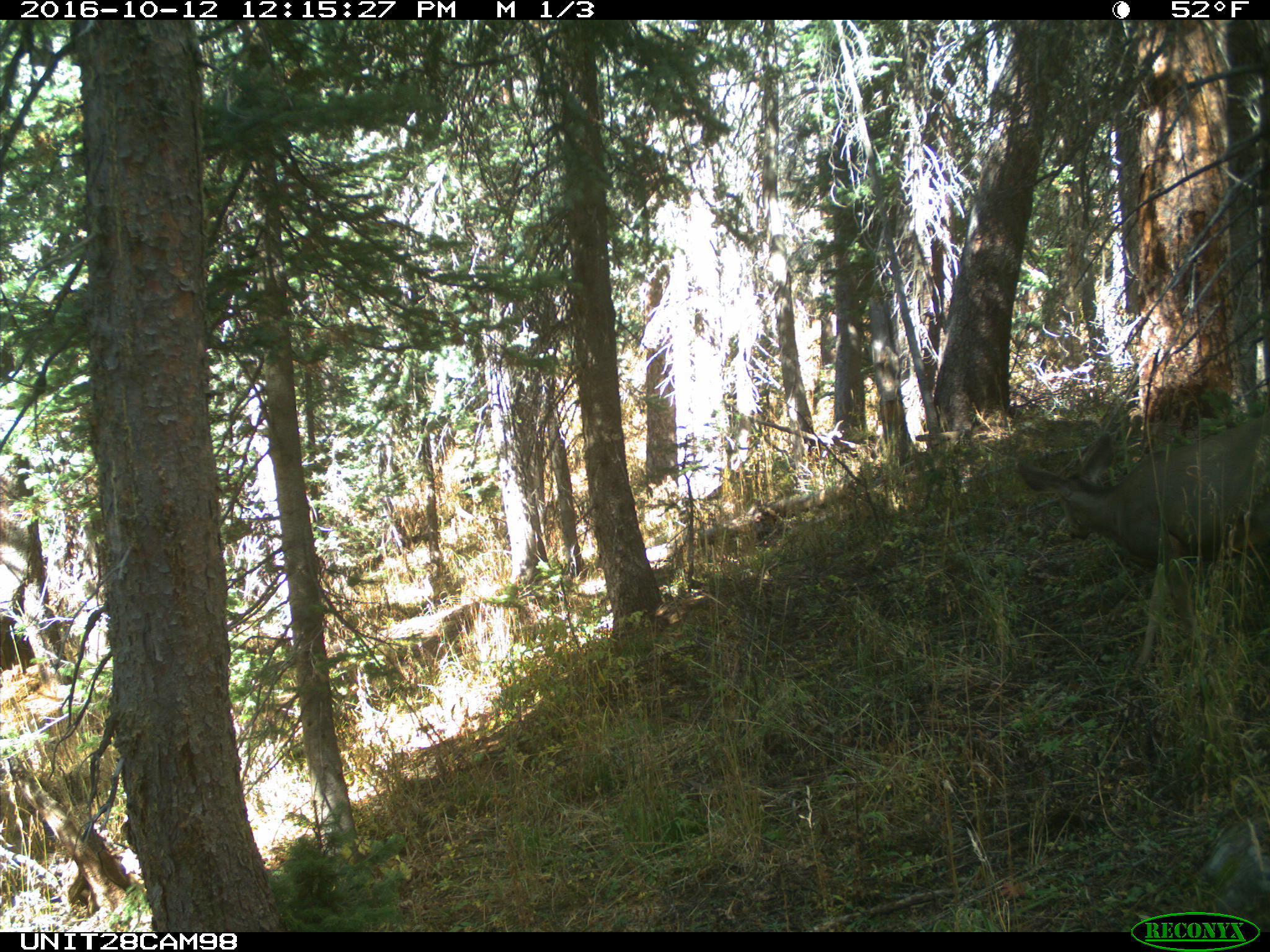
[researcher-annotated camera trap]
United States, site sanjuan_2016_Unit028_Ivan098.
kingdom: Animalia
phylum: Chordata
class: Mammalia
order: Artiodactyla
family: Cervidae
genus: Odocoileus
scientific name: Odocoileus hemionus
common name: mule deer